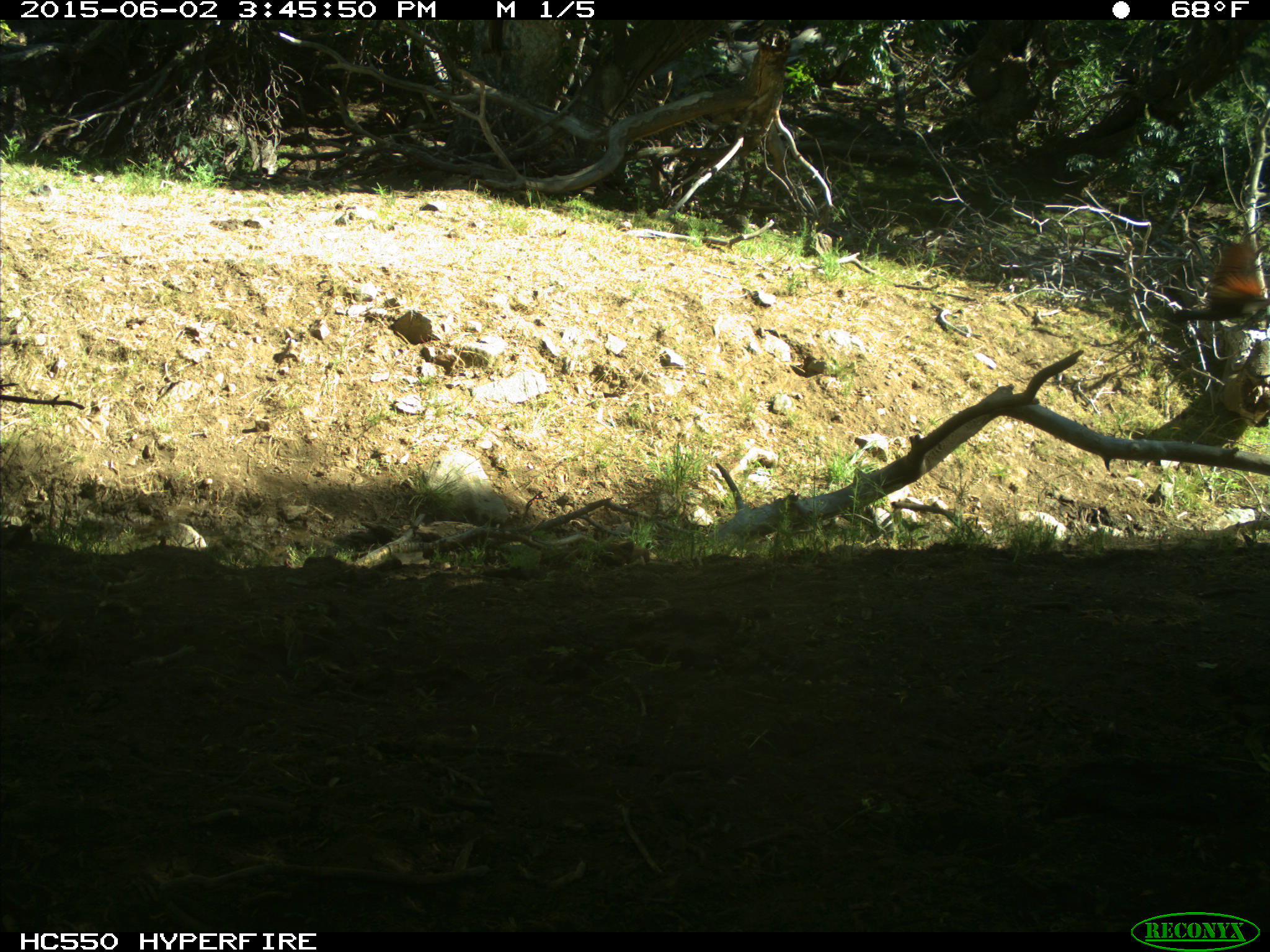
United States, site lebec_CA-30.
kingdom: Animalia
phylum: Chordata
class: Aves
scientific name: Aves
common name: birds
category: unidentified bird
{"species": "unidentified bird (birds) (Aves)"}